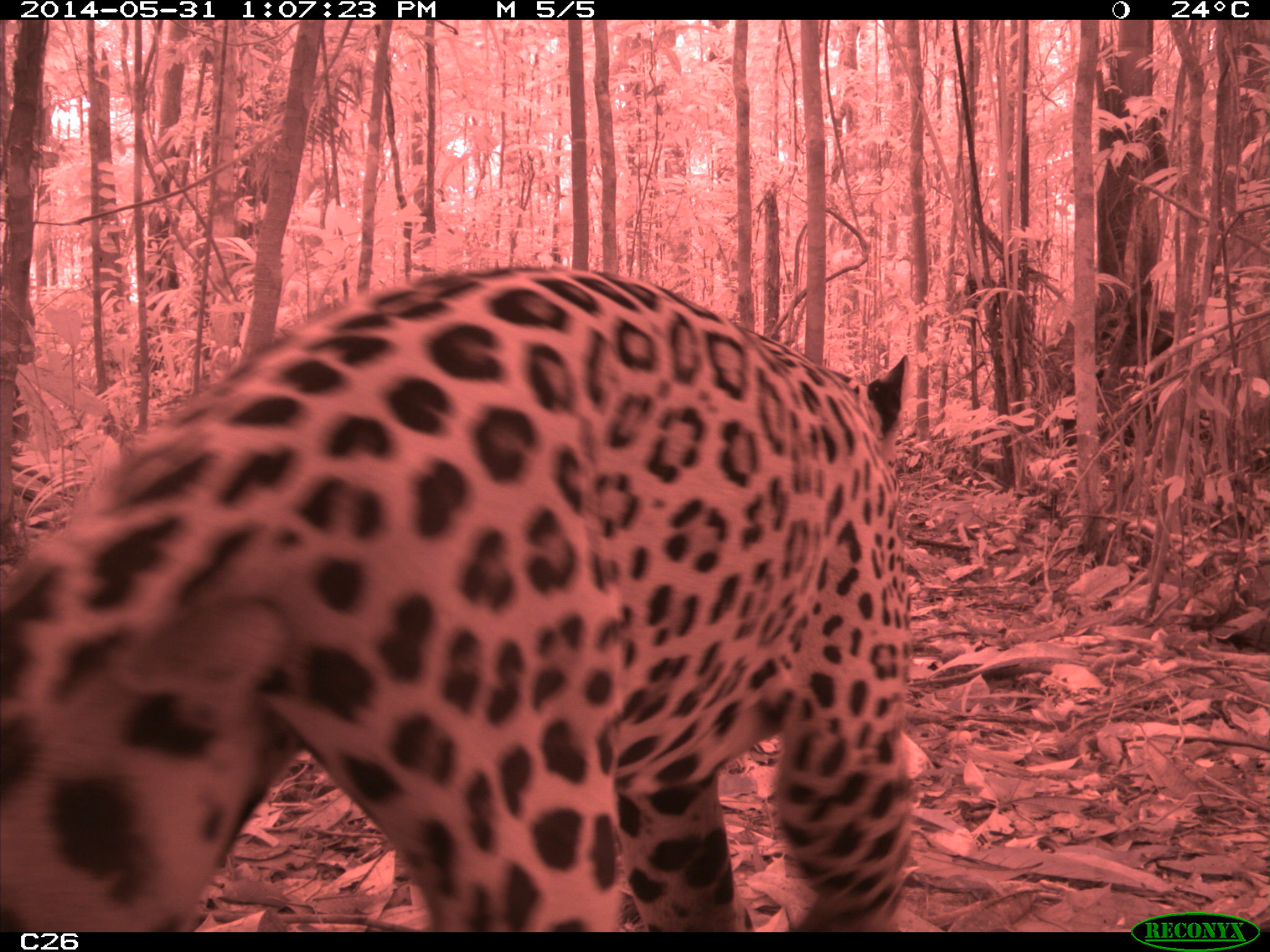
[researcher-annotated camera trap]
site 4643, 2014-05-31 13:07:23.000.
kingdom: Animalia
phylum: Chordata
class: Mammalia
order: Carnivora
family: Felidae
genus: Panthera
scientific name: Panthera onca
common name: jaguar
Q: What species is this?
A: Panthera onca (jaguar).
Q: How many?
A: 1.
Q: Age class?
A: Adult.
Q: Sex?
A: Male.